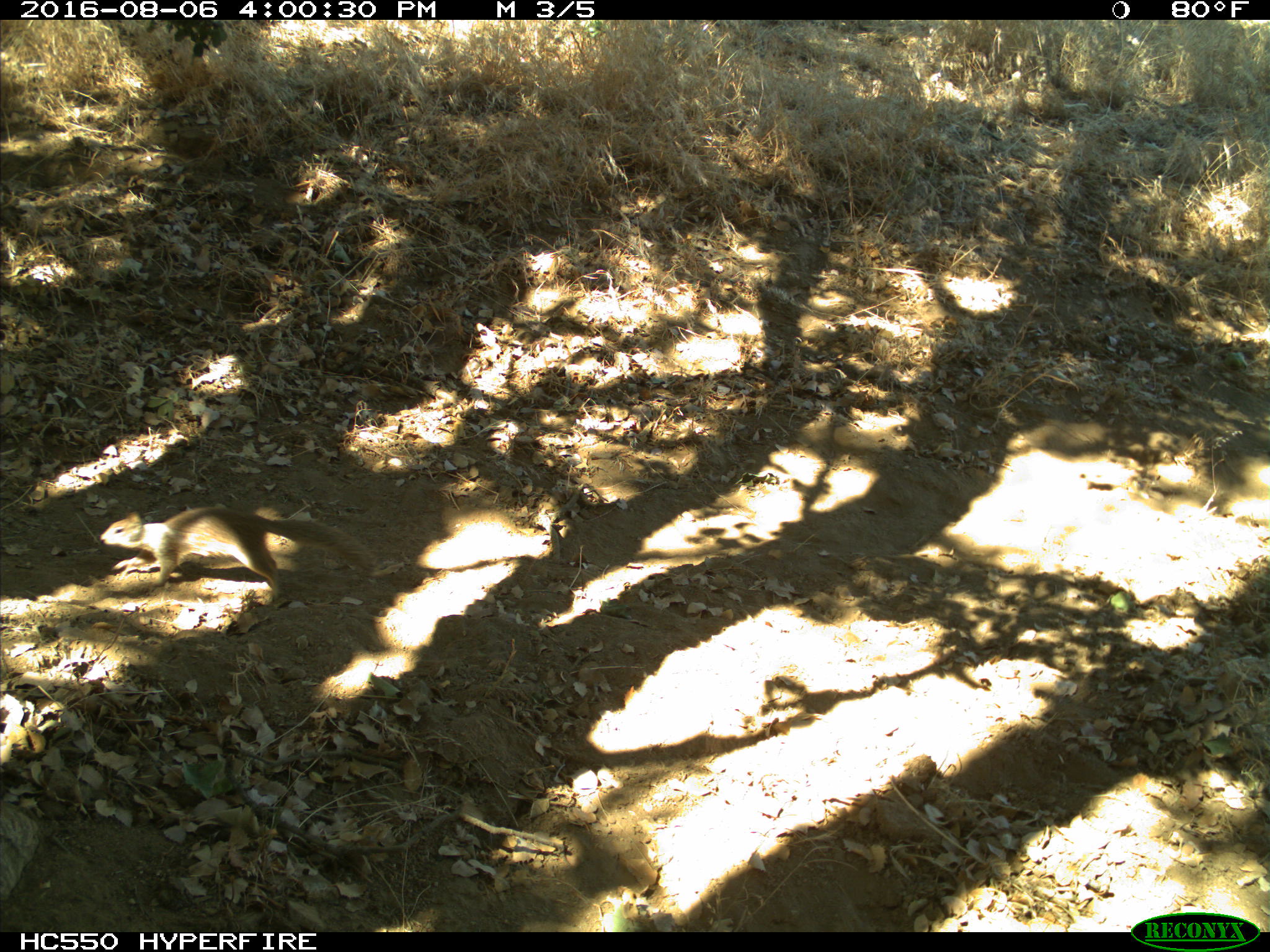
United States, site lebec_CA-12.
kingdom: Animalia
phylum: Chordata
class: Mammalia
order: Rodentia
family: Sciuridae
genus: Otospermophilus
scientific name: Otospermophilus beecheyi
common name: california ground squirrel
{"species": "Otospermophilus beecheyi (california ground squirrel)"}